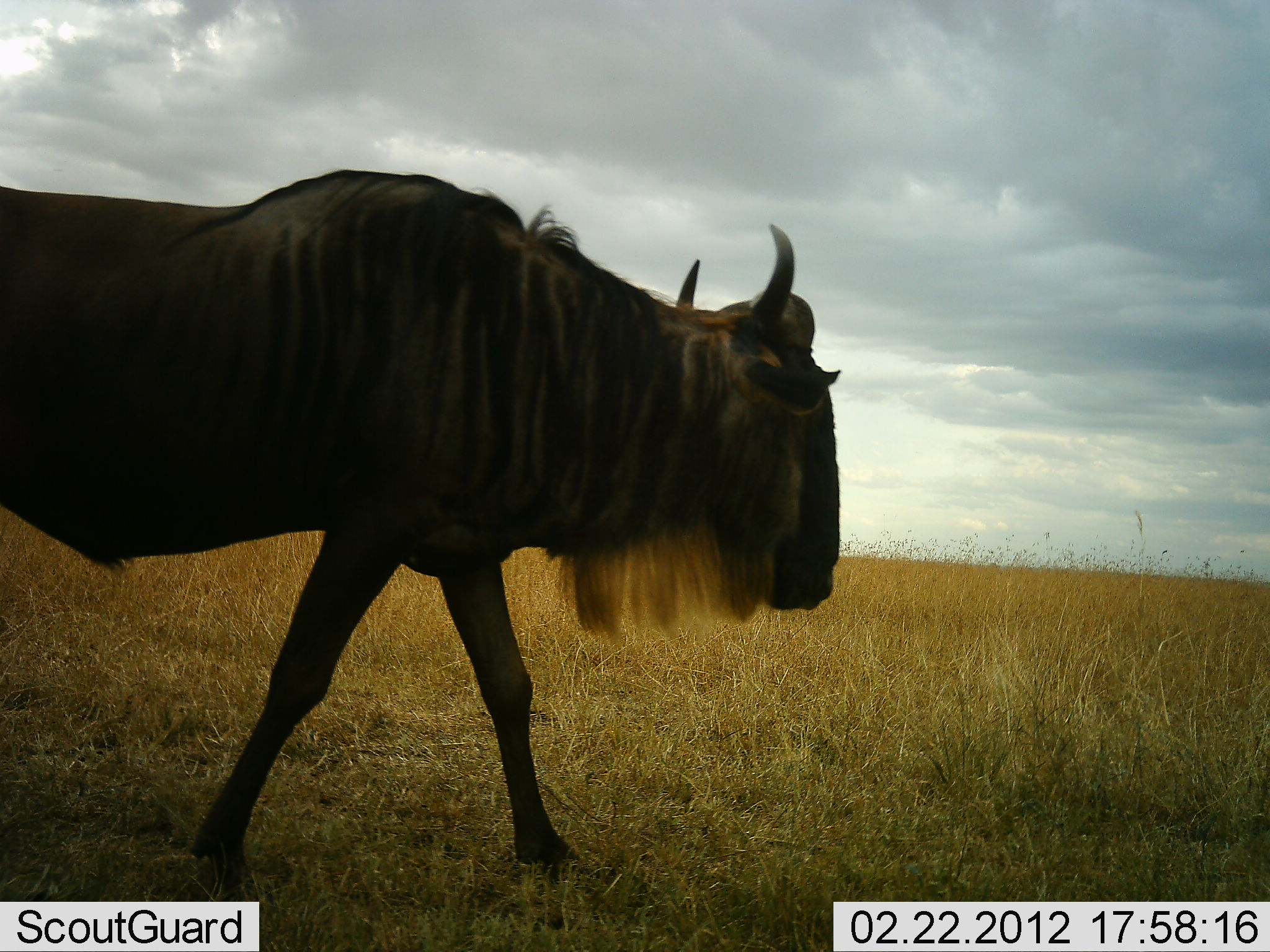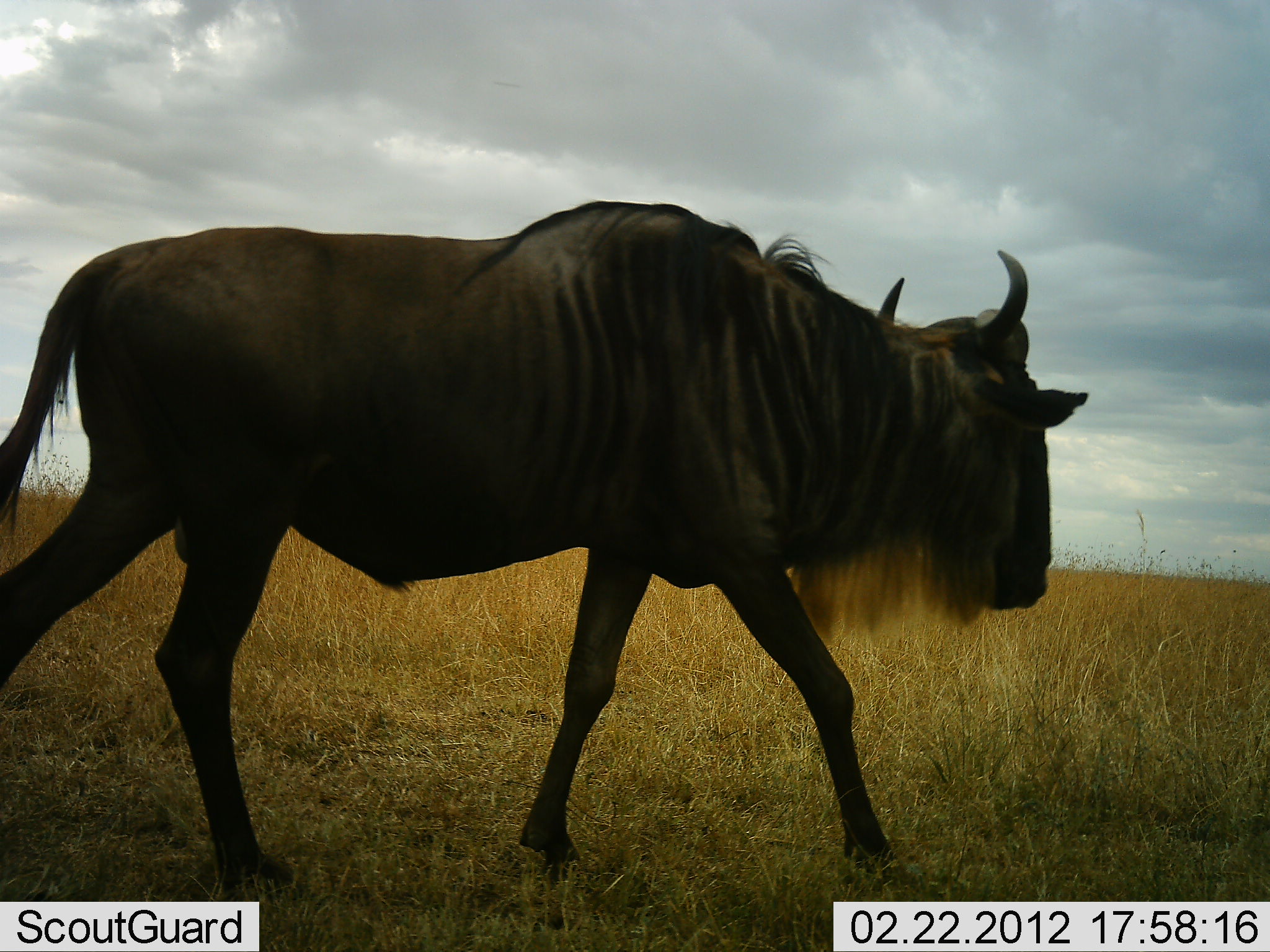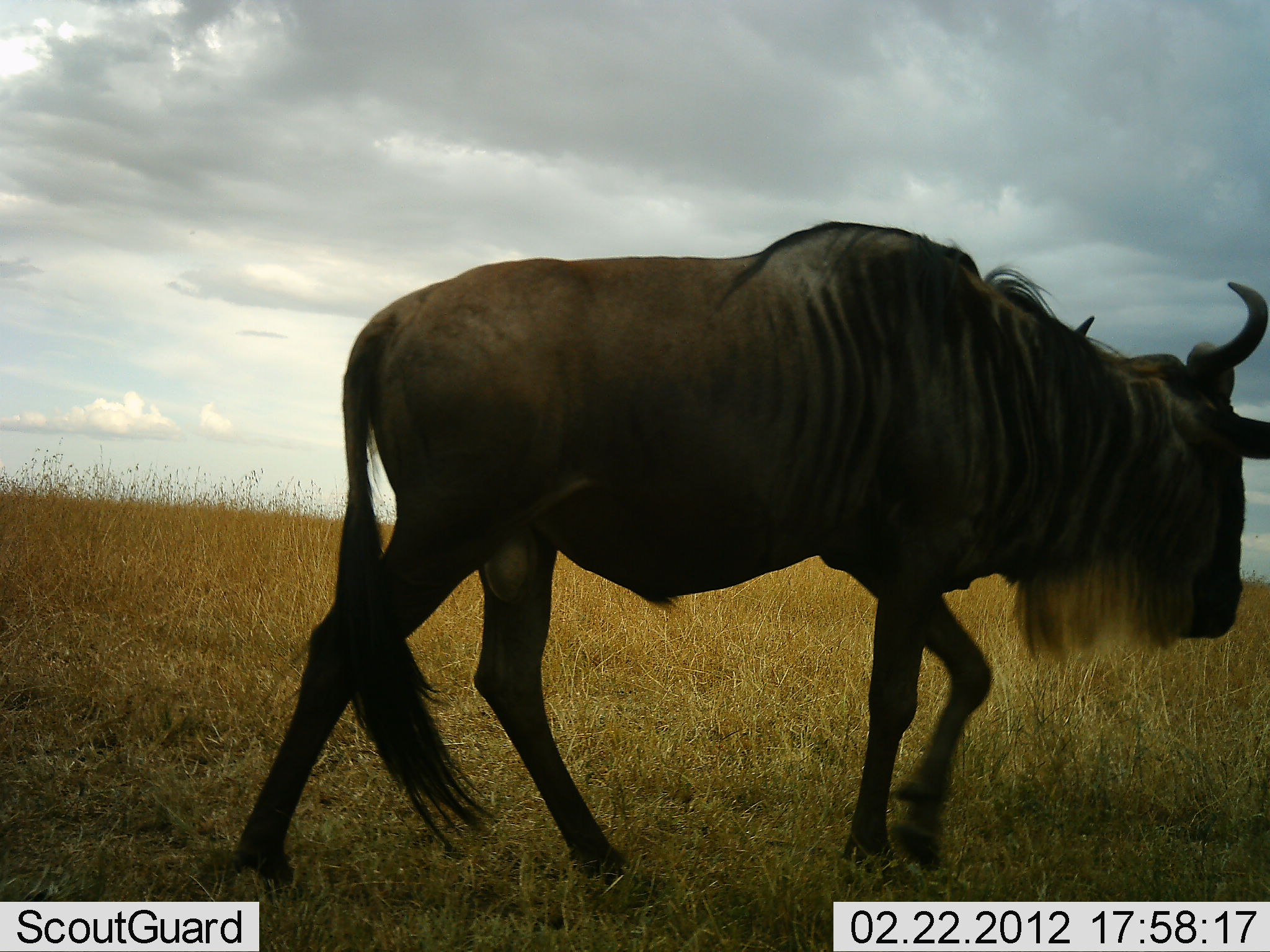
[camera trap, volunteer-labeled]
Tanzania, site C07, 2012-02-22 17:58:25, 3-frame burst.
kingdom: Animalia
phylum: Chordata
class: Mammalia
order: Artiodactyla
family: Bovidae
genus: Connochaetes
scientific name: Connochaetes taurinus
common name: blue wildebeest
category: wildebeest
Wildebeest (blue wildebeest) (Connochaetes taurinus), count 1. Behavior (volunteer vote fractions): standing 0%, resting 0%, moving 100%, interacting 0%. Young present (vote fraction): 0%. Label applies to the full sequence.